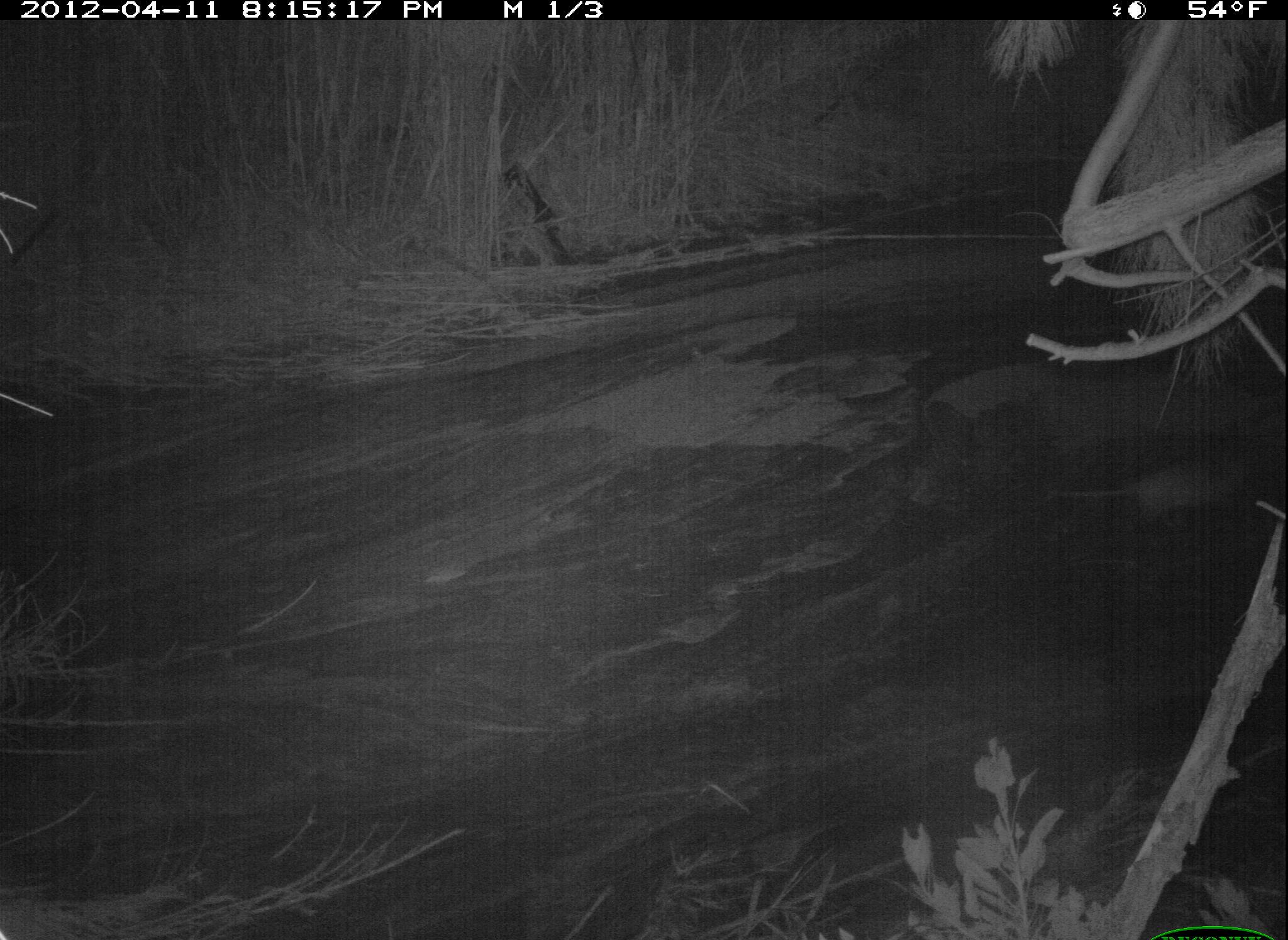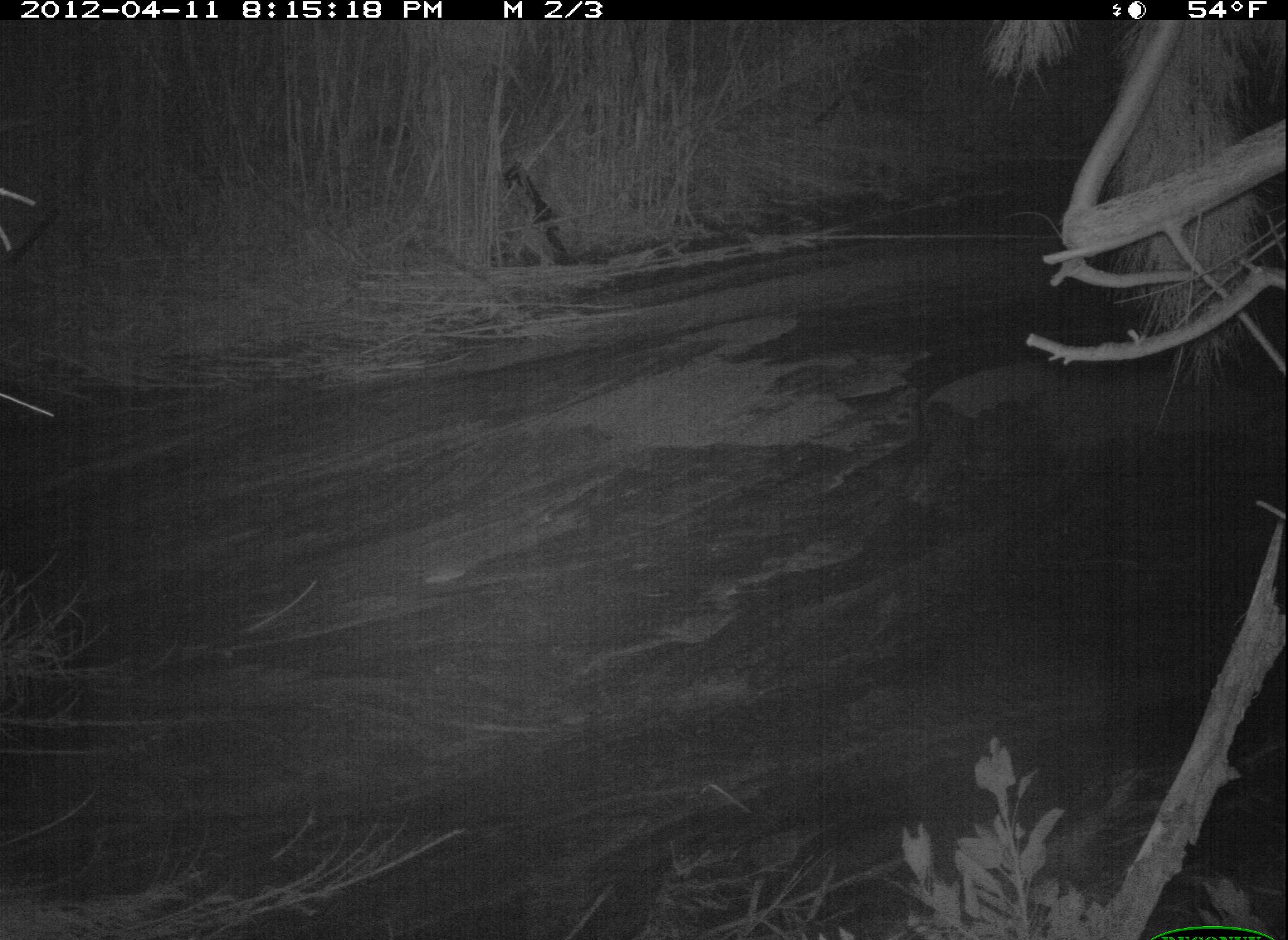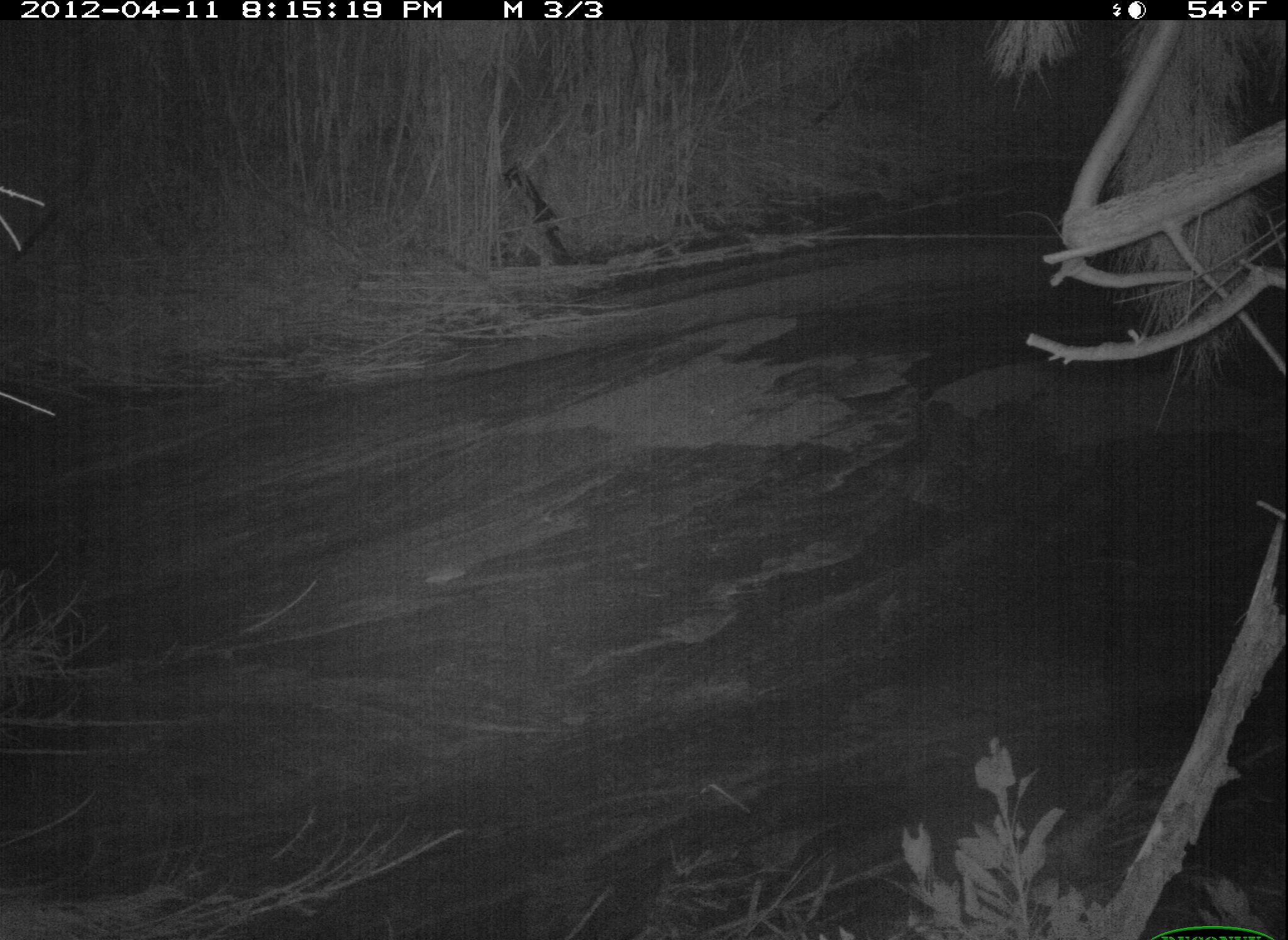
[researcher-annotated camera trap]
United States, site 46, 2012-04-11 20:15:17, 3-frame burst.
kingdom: Animalia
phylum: Chordata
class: Mammalia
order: Didelphimorphia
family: Didelphidae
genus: Didelphis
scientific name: Didelphis virginiana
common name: virginia opossum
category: opossum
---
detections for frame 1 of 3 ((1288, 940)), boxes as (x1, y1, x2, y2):
opossum: (1046, 445, 1261, 536)